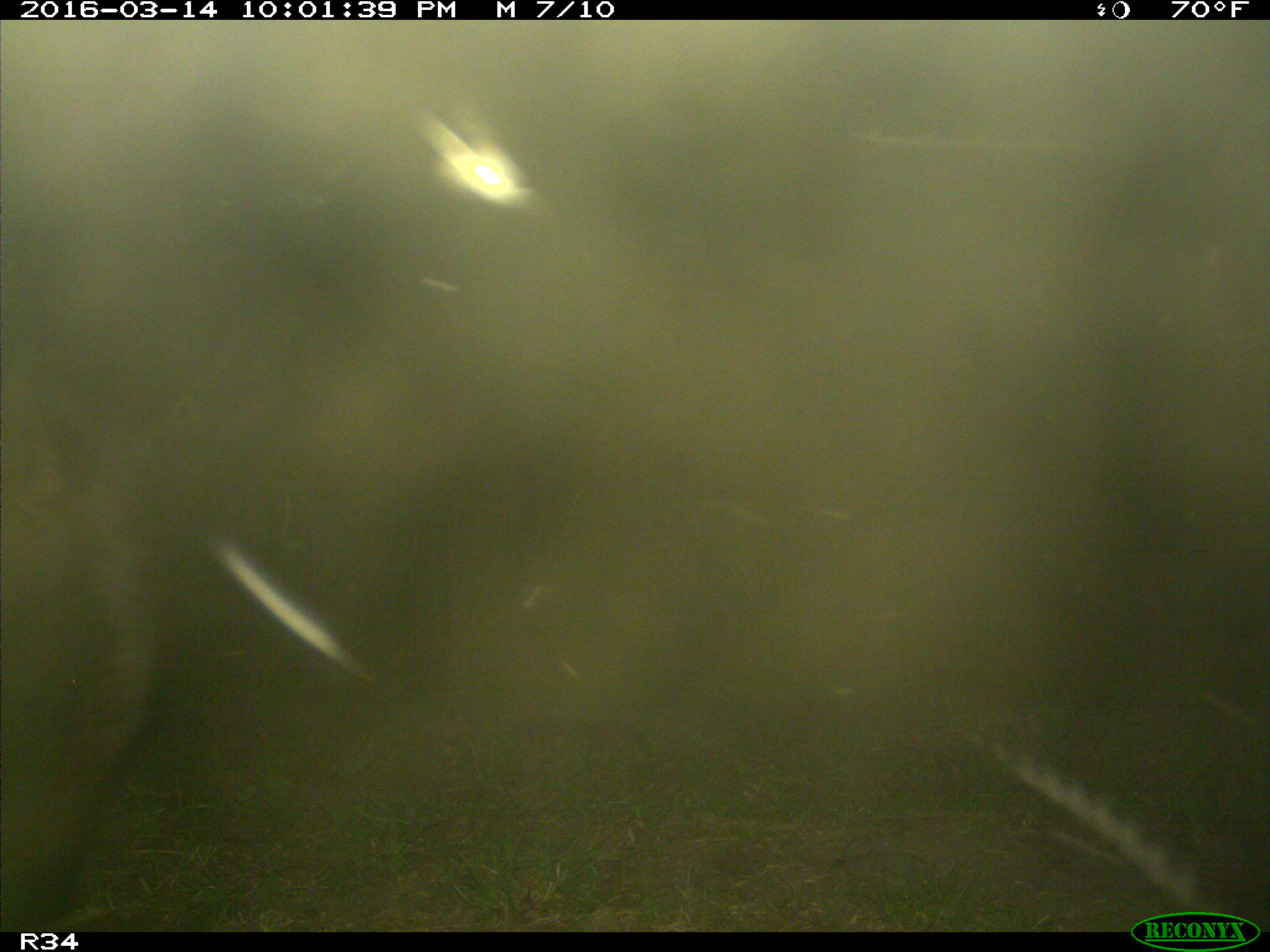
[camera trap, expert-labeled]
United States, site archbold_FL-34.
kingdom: Animalia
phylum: Chordata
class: Mammalia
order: Artiodactyla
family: Bovidae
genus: Bos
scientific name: Bos taurus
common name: domestic cow